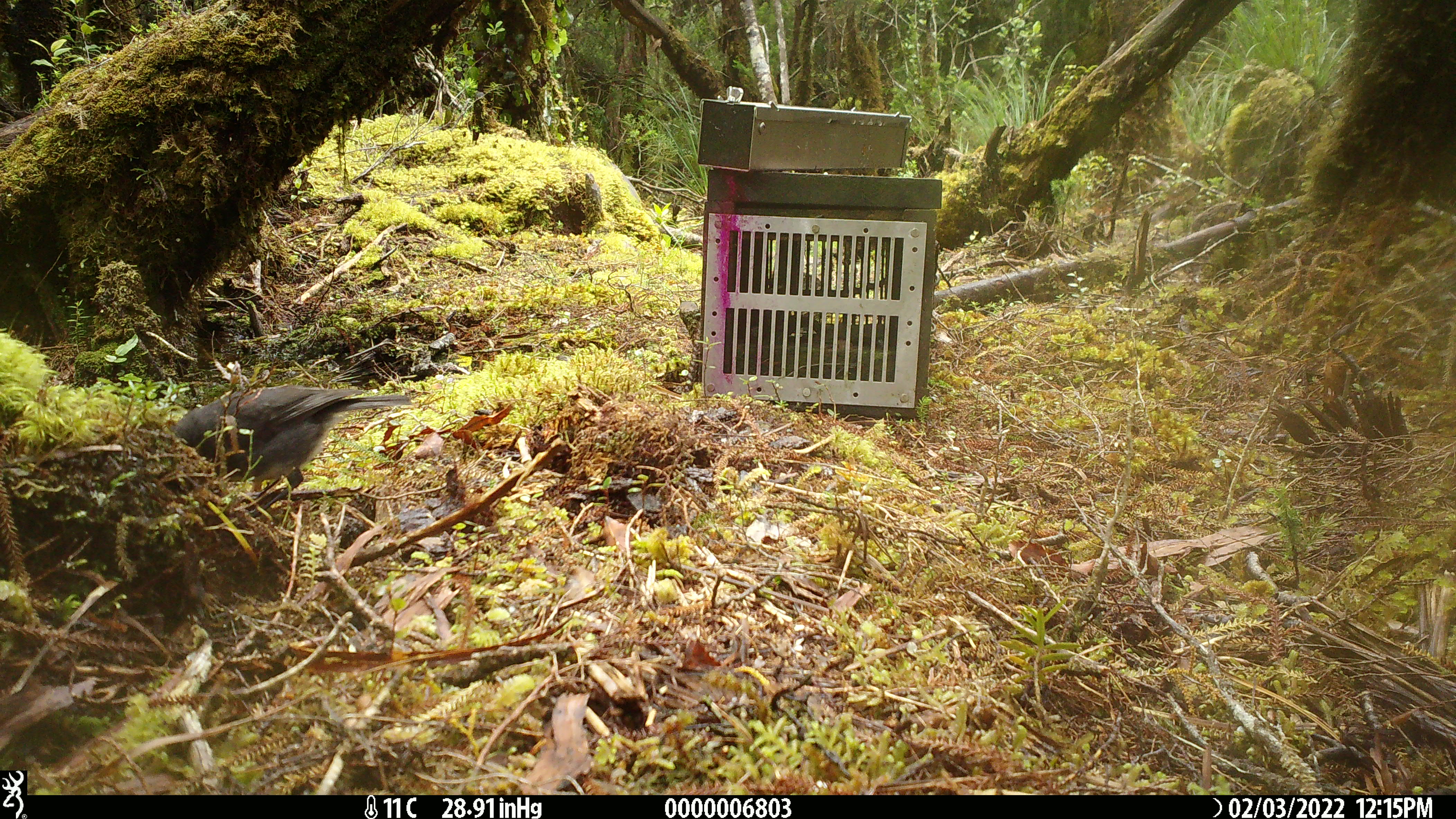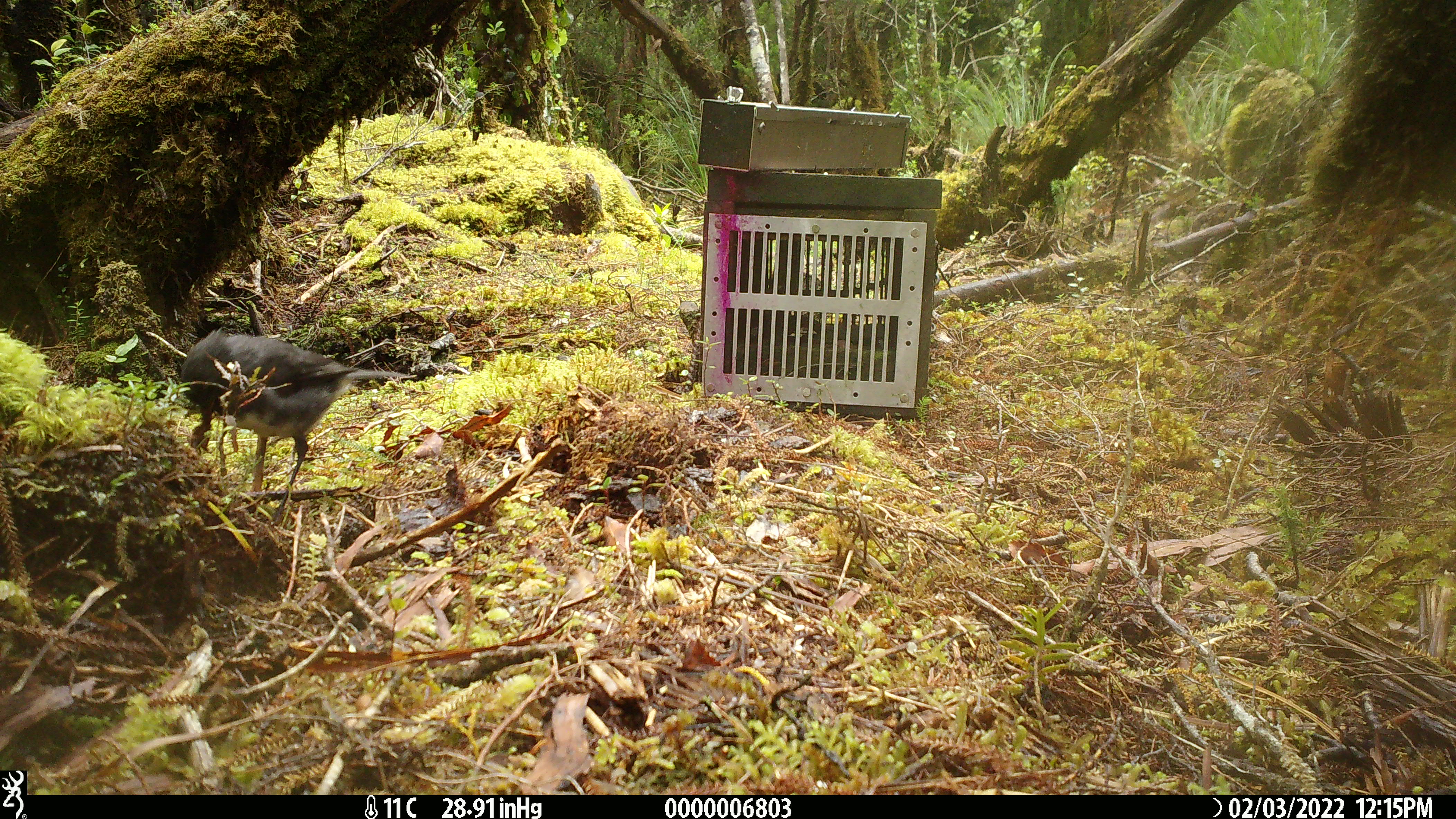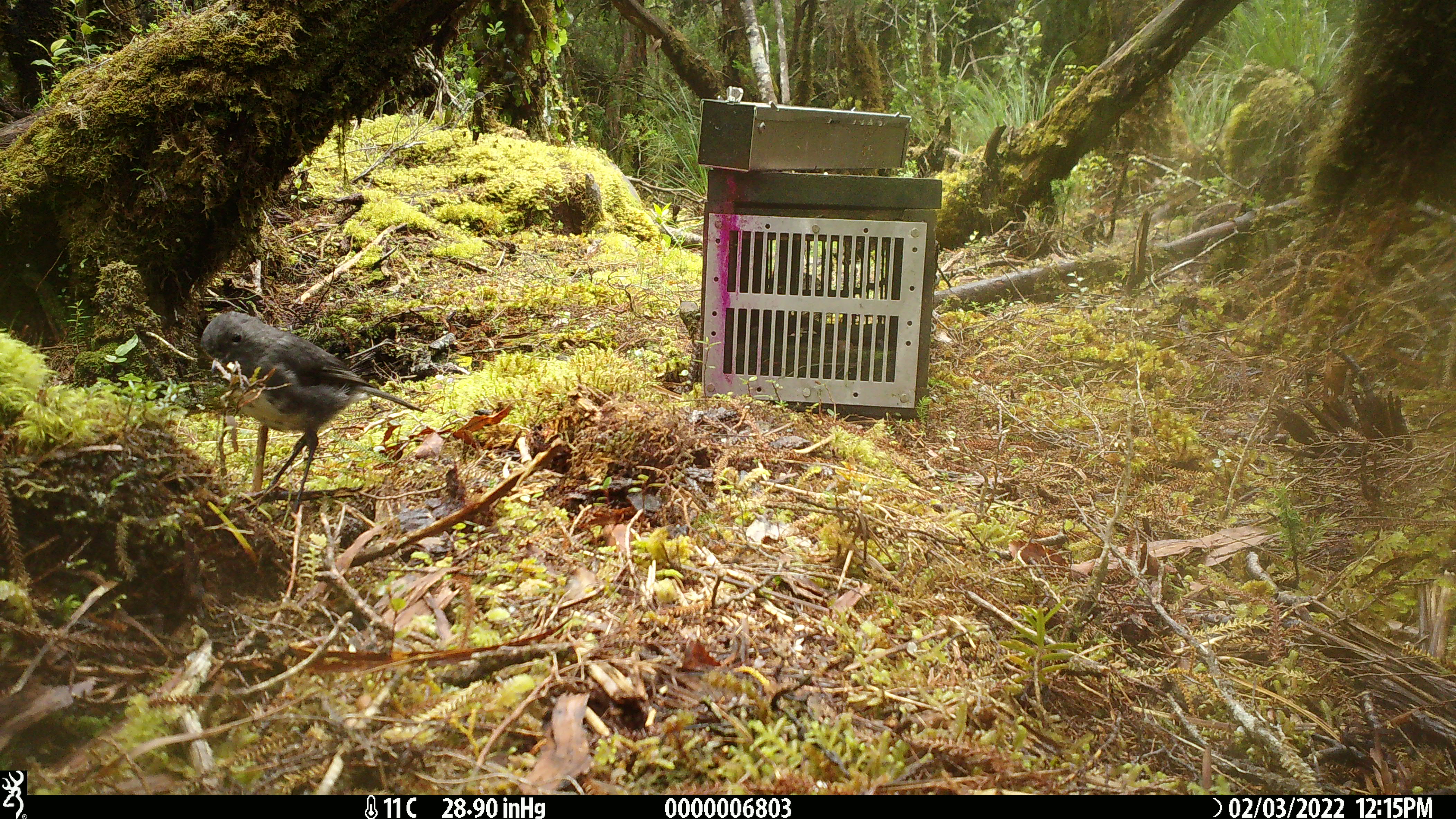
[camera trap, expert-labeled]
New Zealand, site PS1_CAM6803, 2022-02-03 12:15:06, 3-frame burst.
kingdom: Animalia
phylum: Chordata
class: Aves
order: Passeriformes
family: Petroicidae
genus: Petroica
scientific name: Petroica australis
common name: new zealand robin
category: robin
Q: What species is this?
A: Robin (new zealand robin) (Petroica australis).